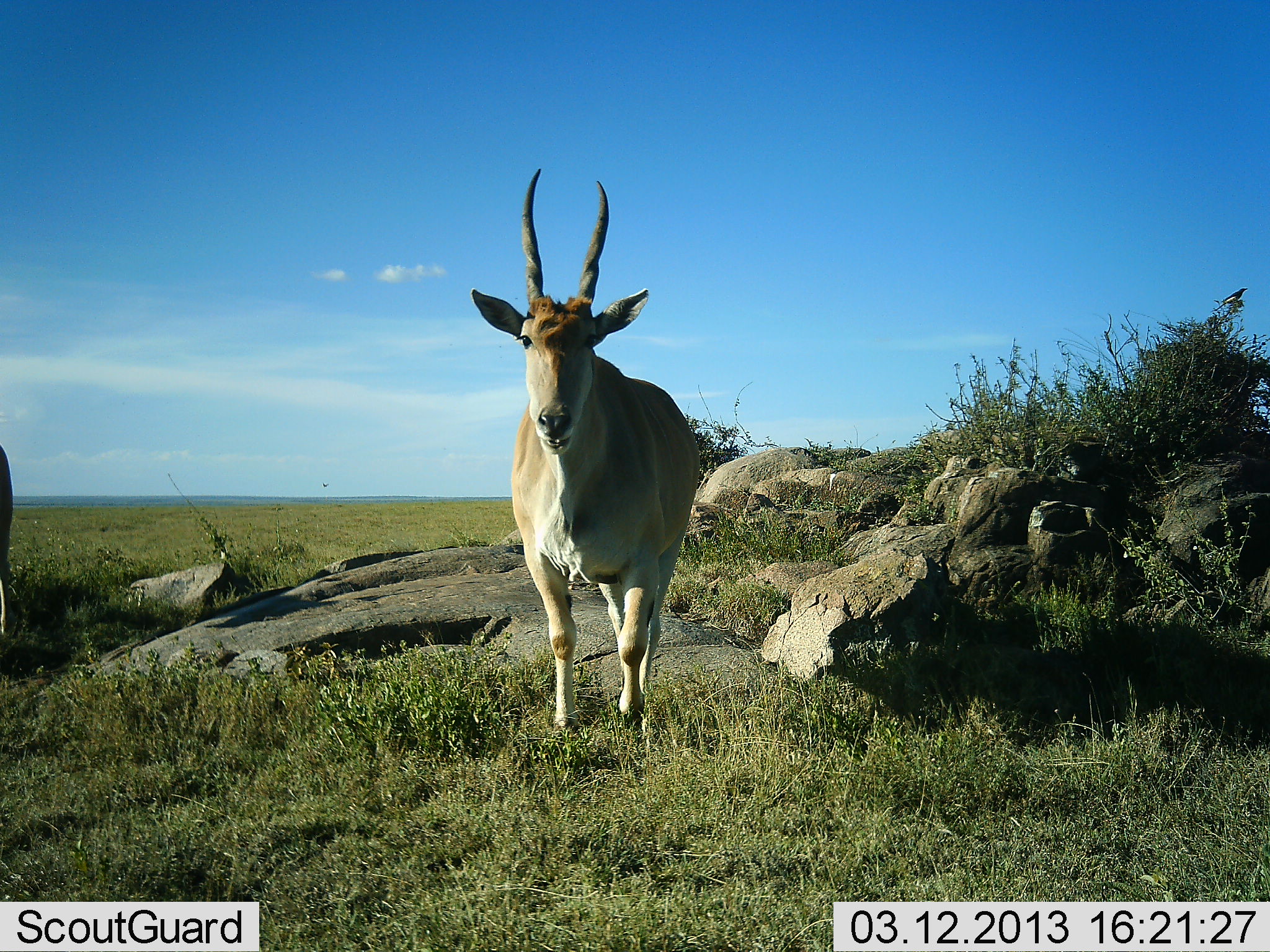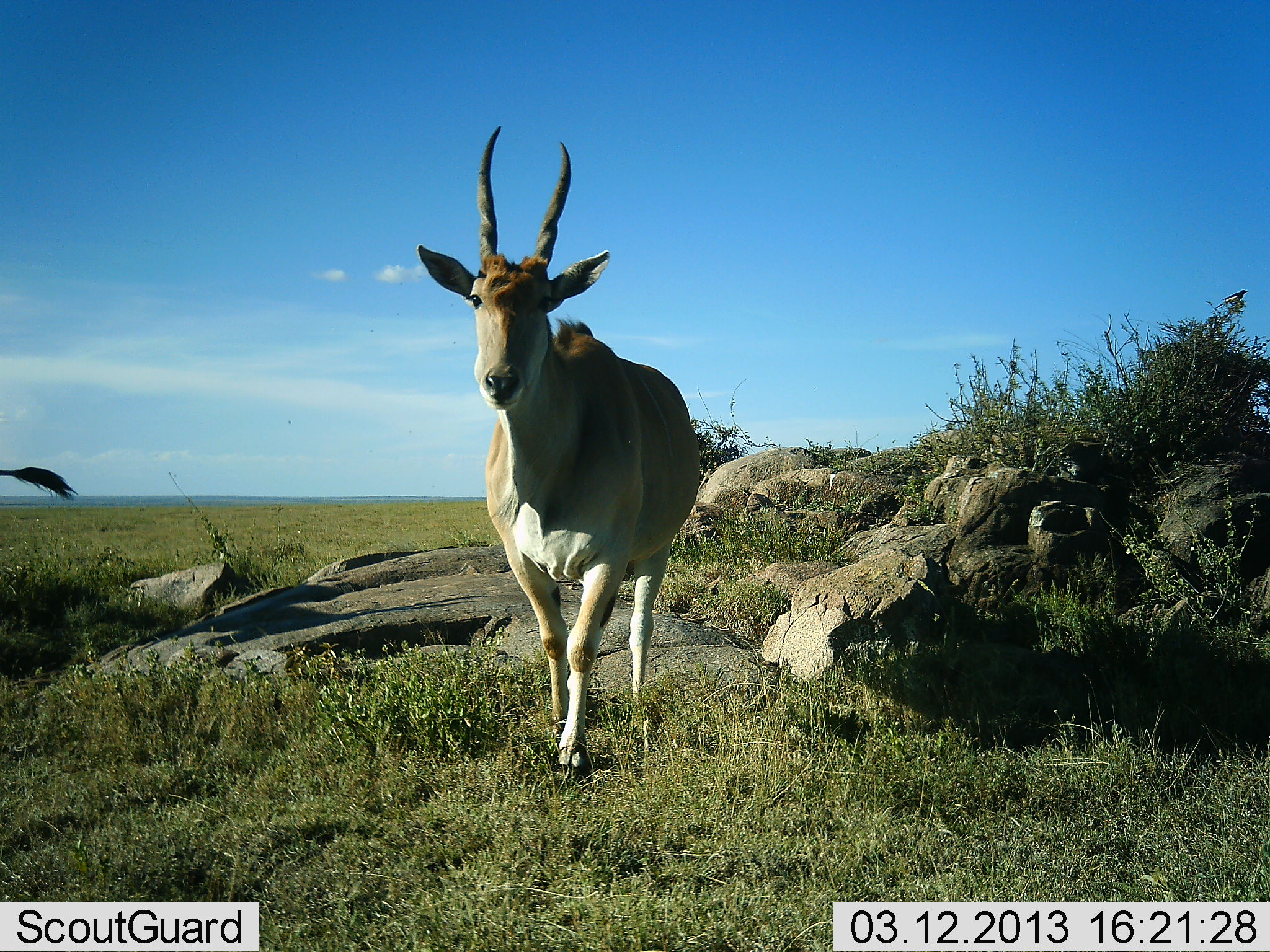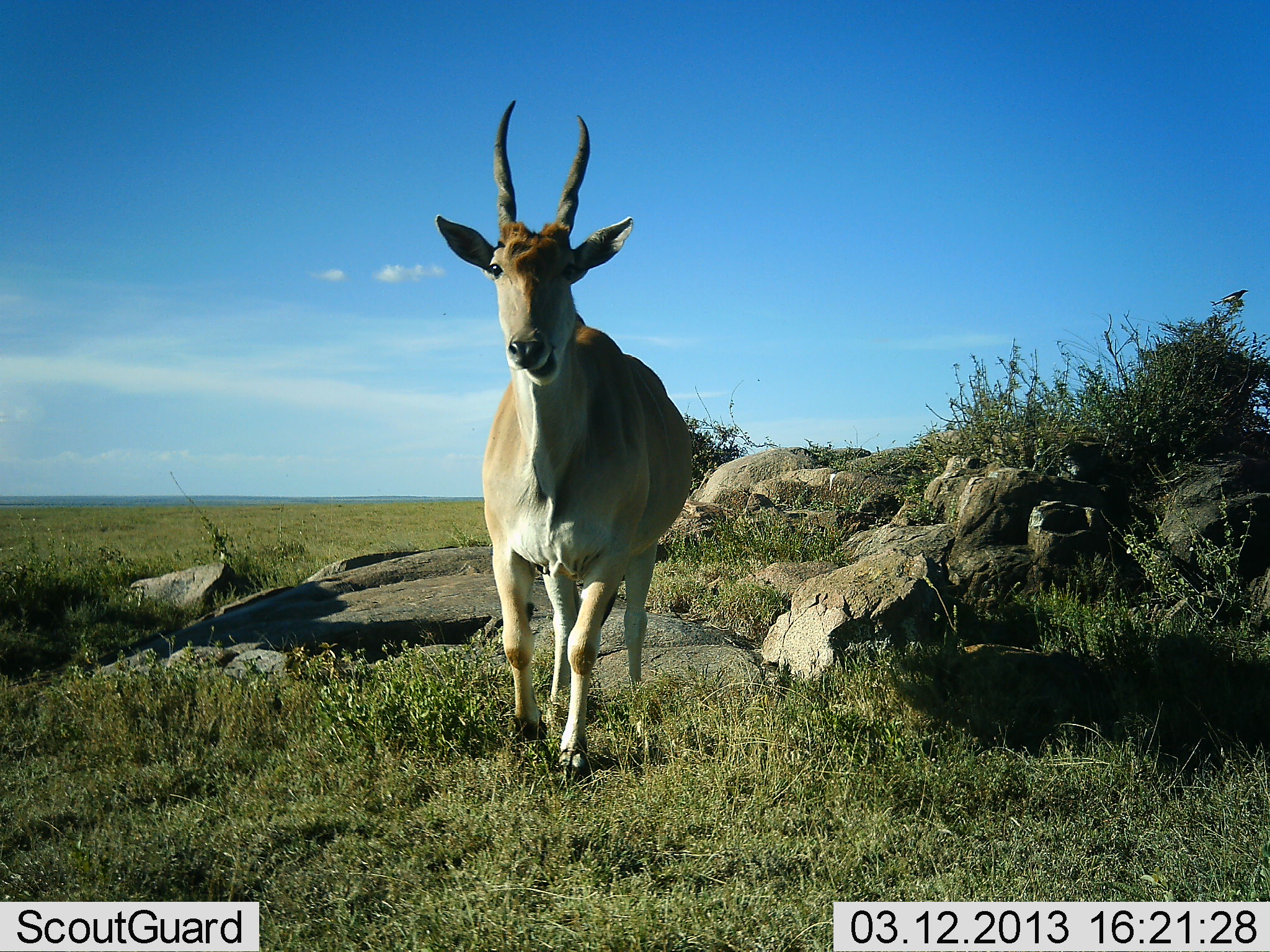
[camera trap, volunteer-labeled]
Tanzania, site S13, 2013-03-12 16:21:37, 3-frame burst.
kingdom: Animalia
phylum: Chordata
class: Mammalia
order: Artiodactyla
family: Bovidae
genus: Tragelaphus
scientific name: Tragelaphus oryx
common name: eland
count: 2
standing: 18%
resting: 0%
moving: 91%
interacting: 0%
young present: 0%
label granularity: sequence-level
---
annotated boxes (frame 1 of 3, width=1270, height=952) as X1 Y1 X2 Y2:
animal: 467 165 704 738; 0 443 16 644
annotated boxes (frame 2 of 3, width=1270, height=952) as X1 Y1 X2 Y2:
animal: 416 121 706 782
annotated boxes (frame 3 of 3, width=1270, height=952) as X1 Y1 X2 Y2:
animal: 435 99 698 785